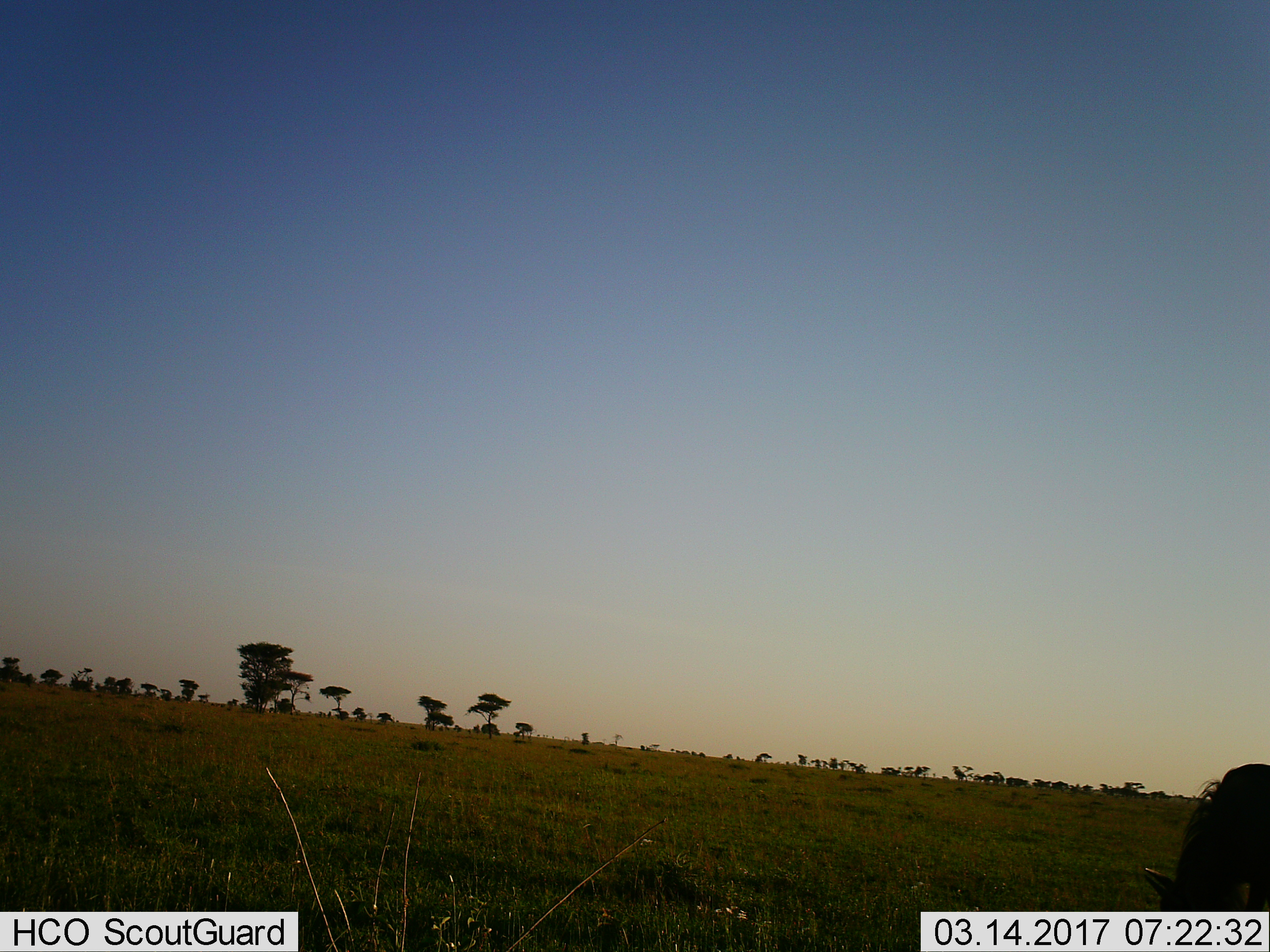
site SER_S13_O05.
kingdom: Animalia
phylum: Chordata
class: Mammalia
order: Artiodactyla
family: Bovidae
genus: Connochaetes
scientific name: Connochaetes taurinus taurinus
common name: blue wildebeest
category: wildebeestblue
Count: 1.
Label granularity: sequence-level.